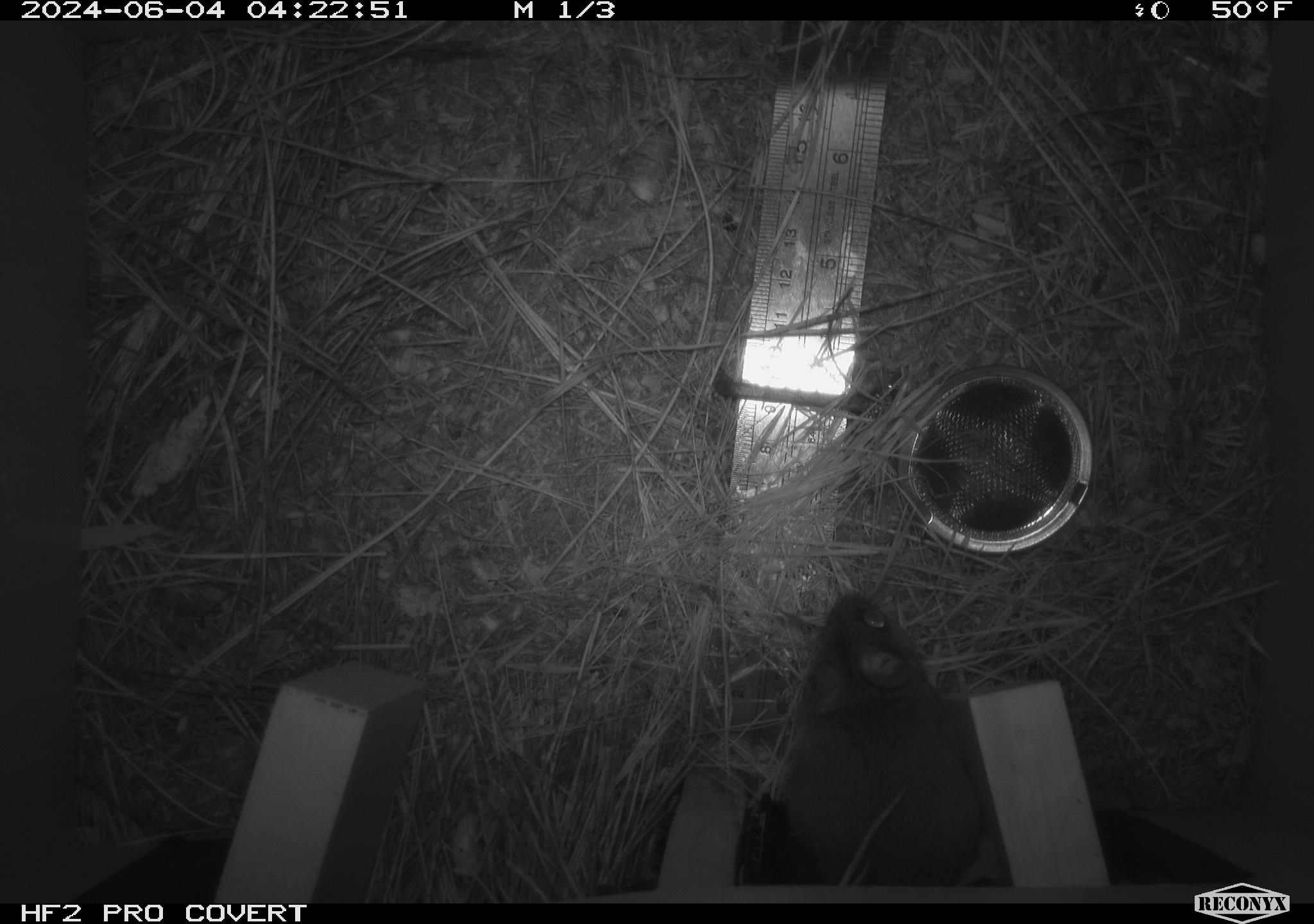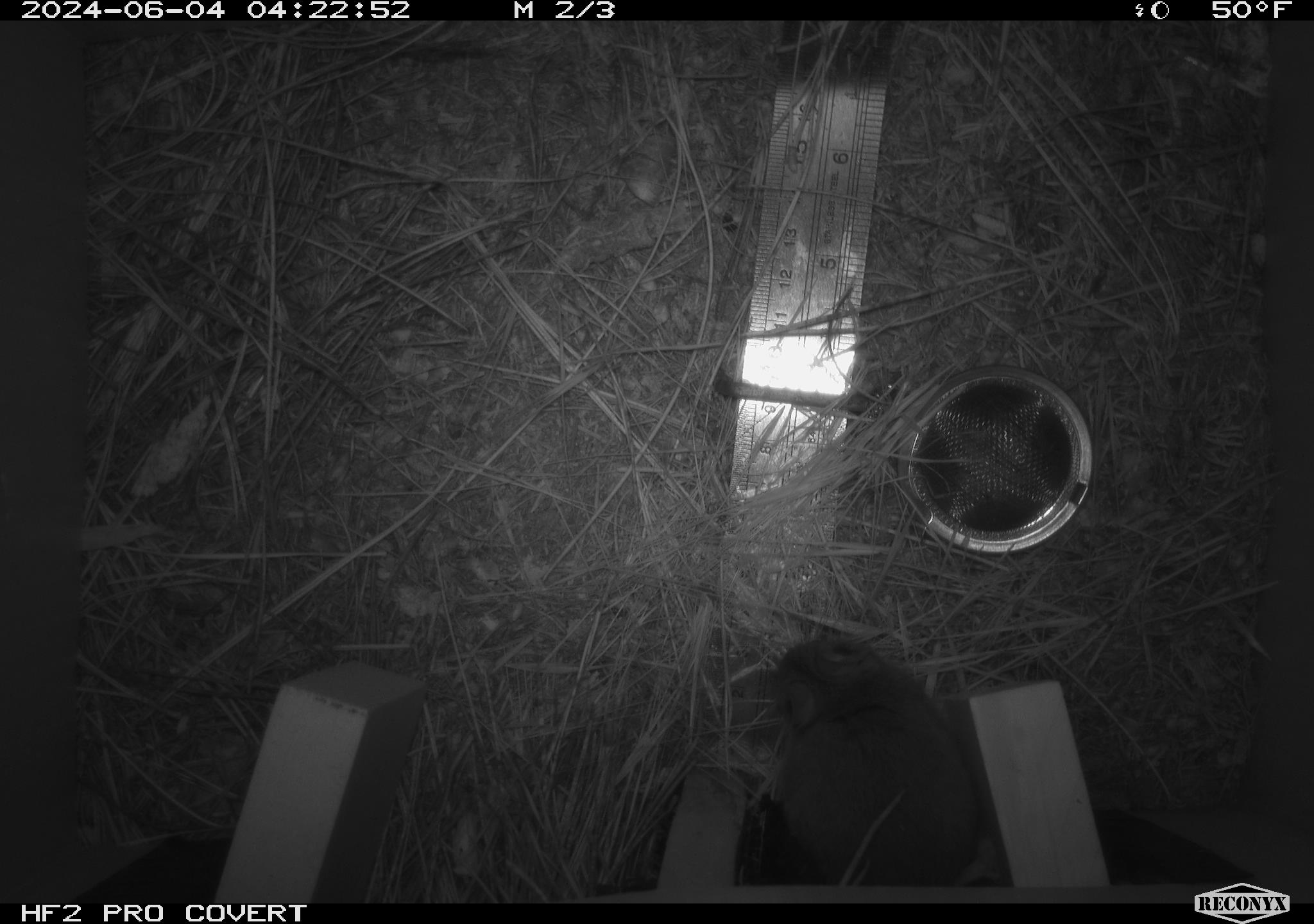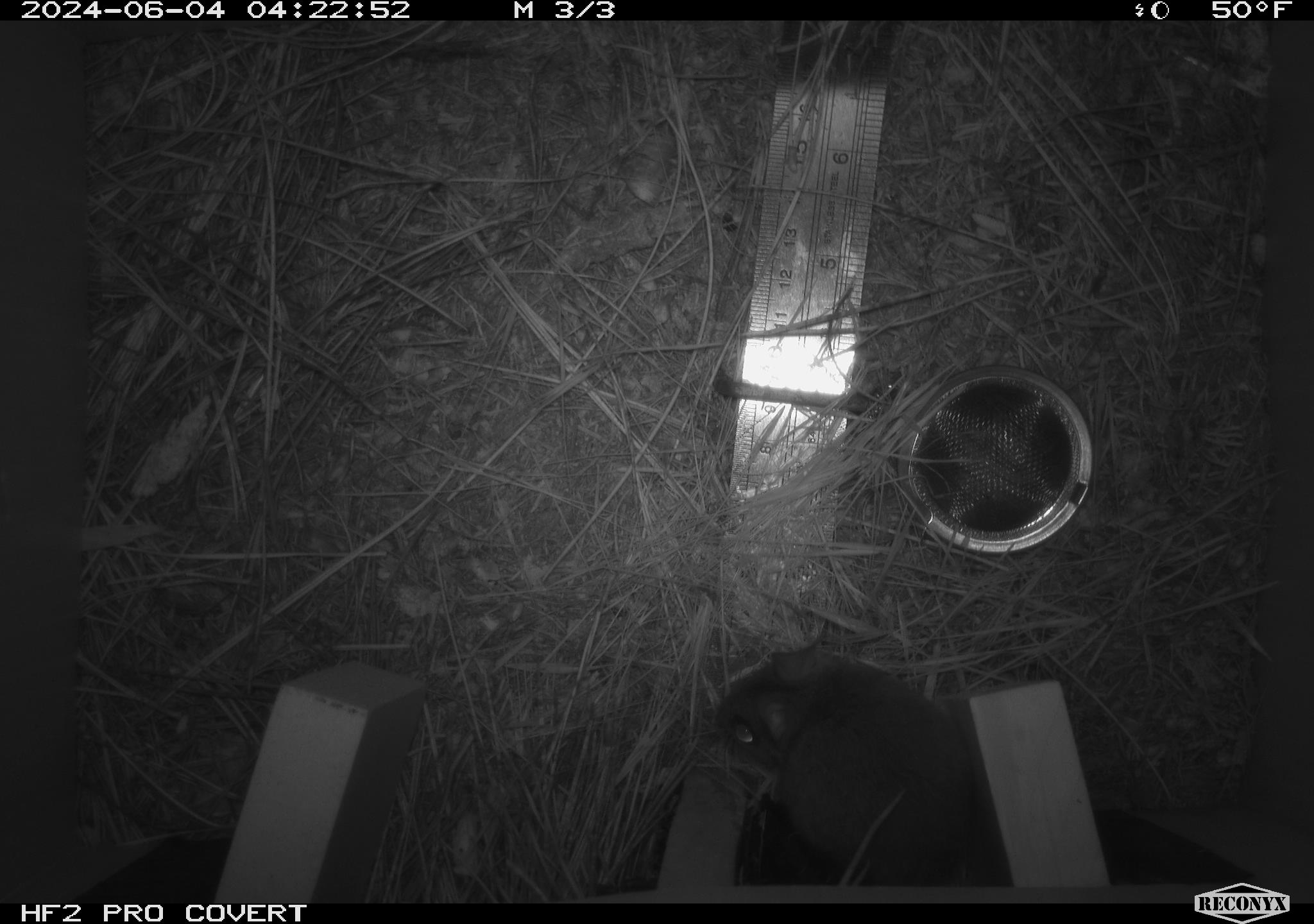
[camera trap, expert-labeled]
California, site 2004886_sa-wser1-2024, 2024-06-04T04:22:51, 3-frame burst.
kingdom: Animalia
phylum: Chordata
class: Mammalia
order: Rodentia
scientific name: Rodentia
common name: mouse species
Mouse species (Rodentia).